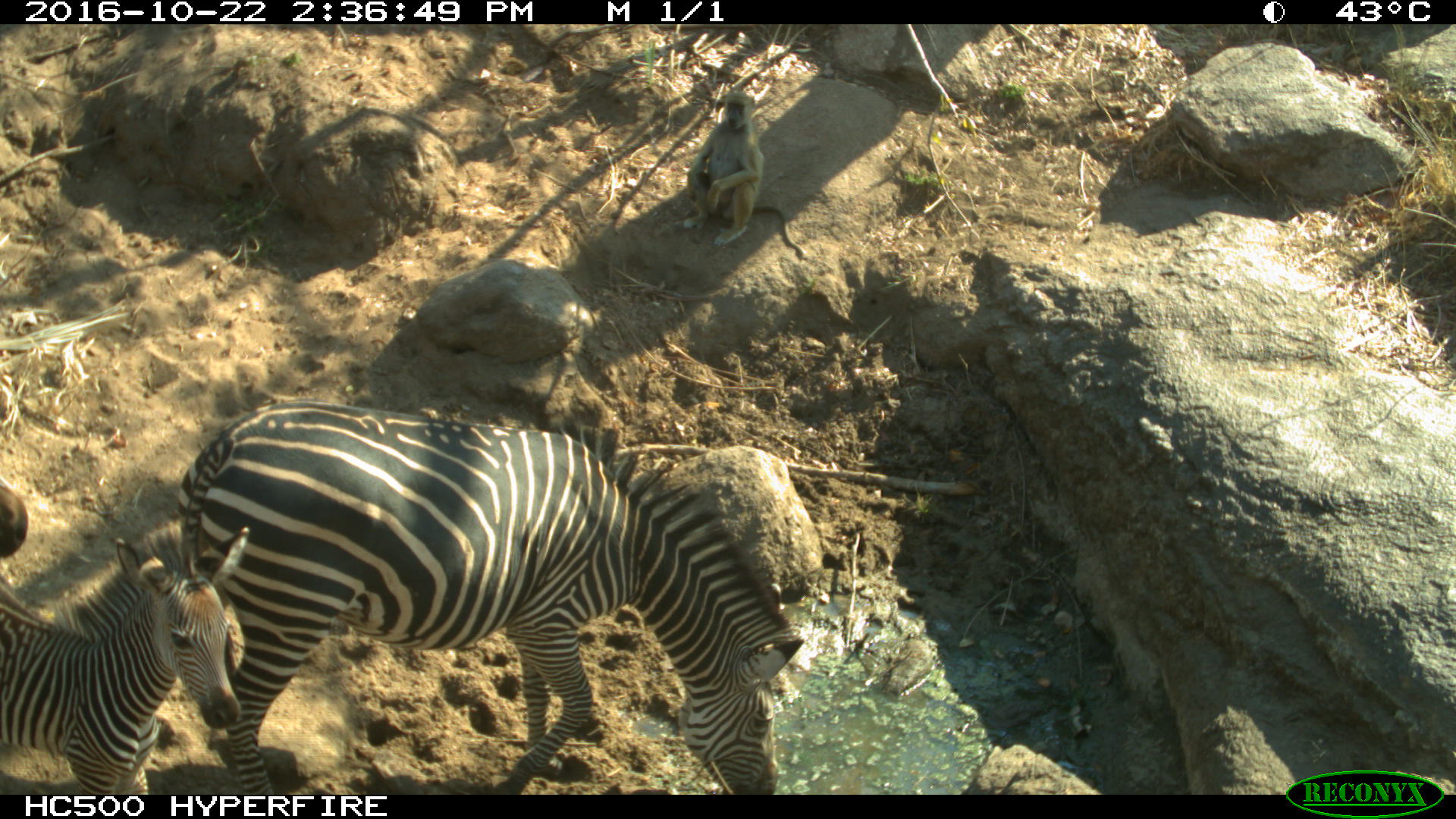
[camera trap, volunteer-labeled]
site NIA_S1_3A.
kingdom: Animalia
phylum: Chordata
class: Mammalia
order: Primates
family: Cercopithecidae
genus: Papio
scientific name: Papio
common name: baboon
Baboon (Papio), count 1. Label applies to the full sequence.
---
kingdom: Animalia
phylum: Chordata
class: Mammalia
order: Perissodactyla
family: Equidae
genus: Equus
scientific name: Equus quagga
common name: plains zebra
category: zebraplains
Zebraplains (plains zebra) (Equus quagga), count 2. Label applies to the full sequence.